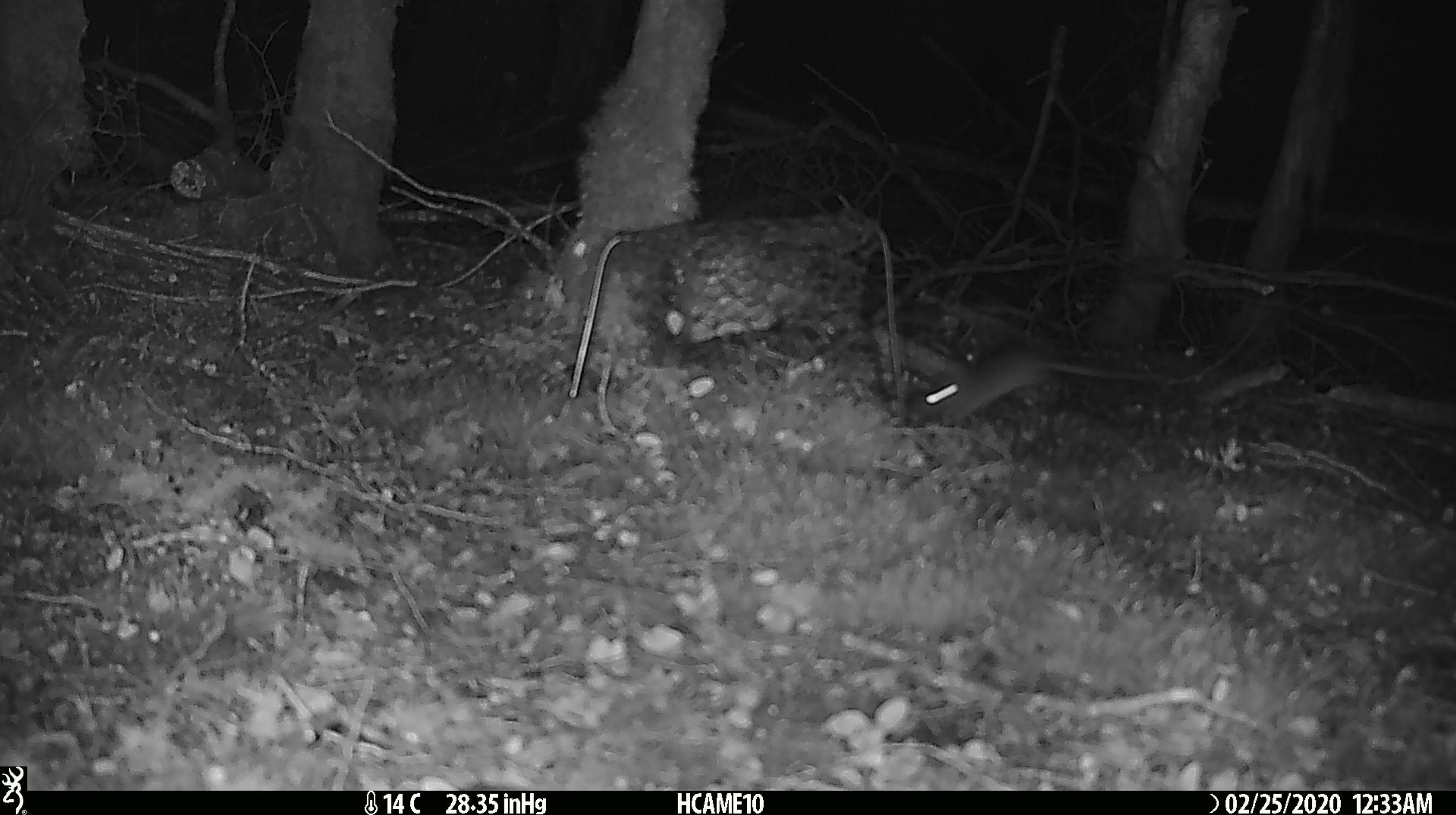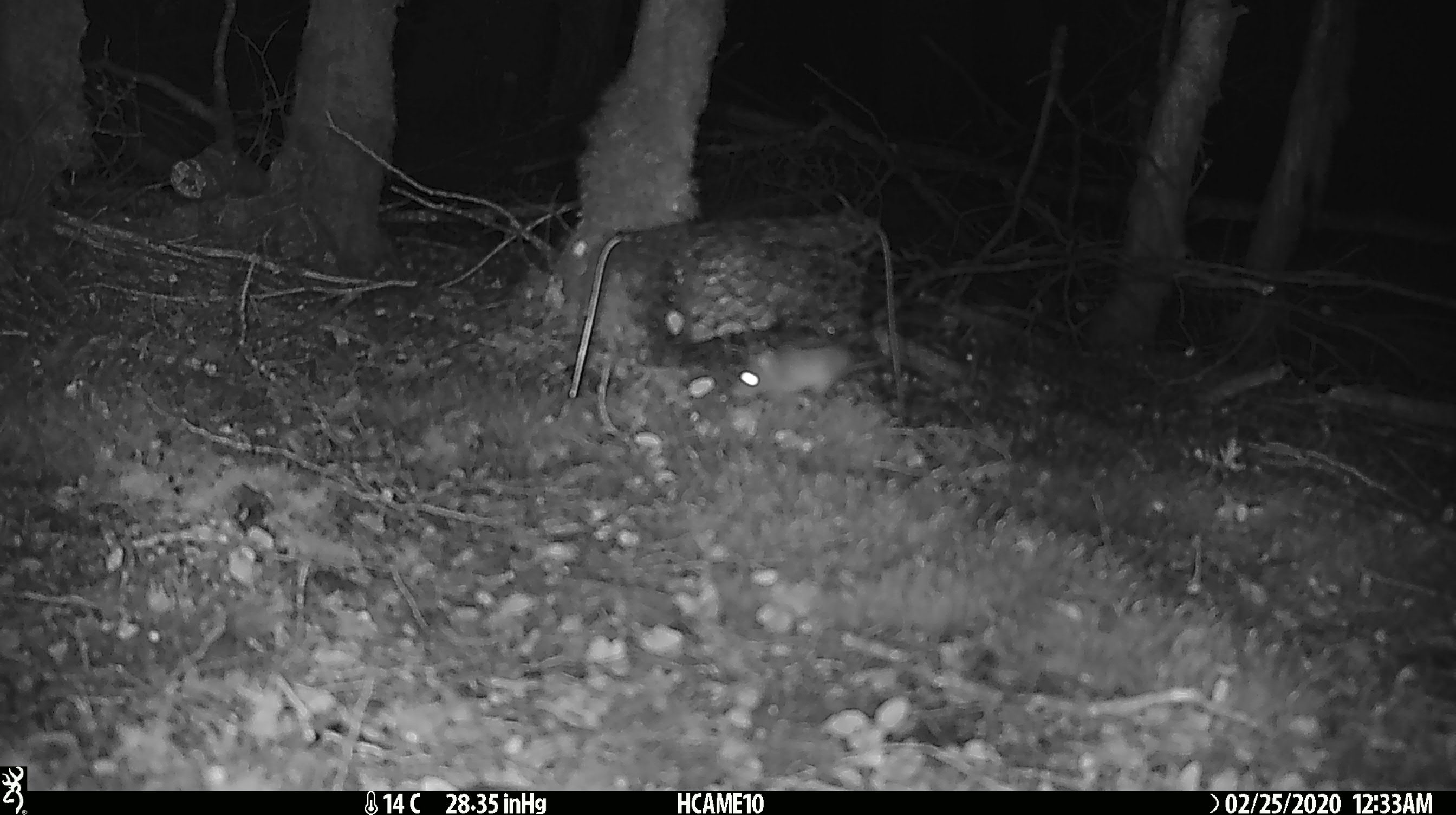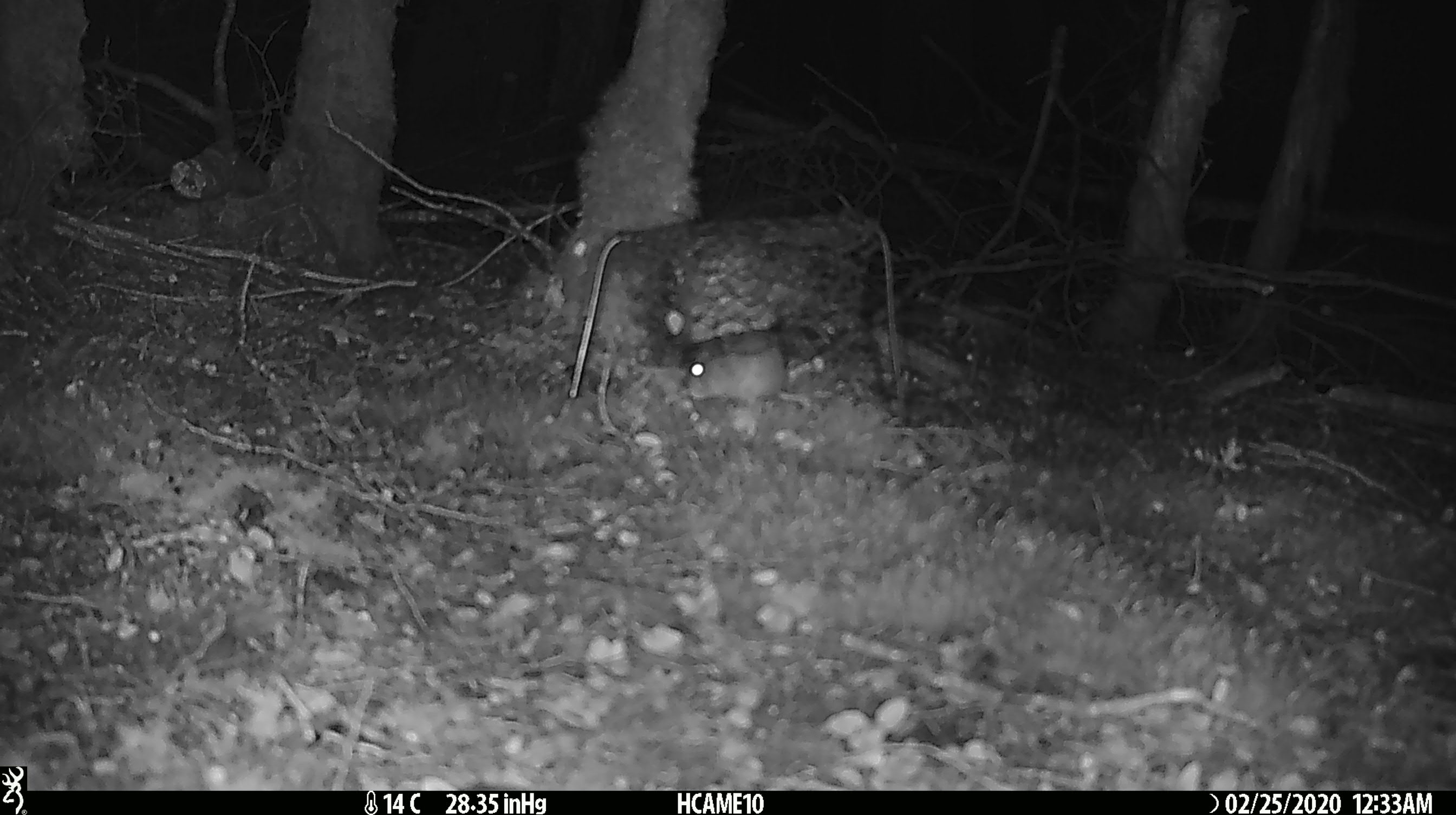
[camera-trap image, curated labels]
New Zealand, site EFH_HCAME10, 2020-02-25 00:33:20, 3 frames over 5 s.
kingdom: Animalia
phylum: Chordata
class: Mammalia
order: Rodentia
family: Muridae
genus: Mus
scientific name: Mus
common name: mouse